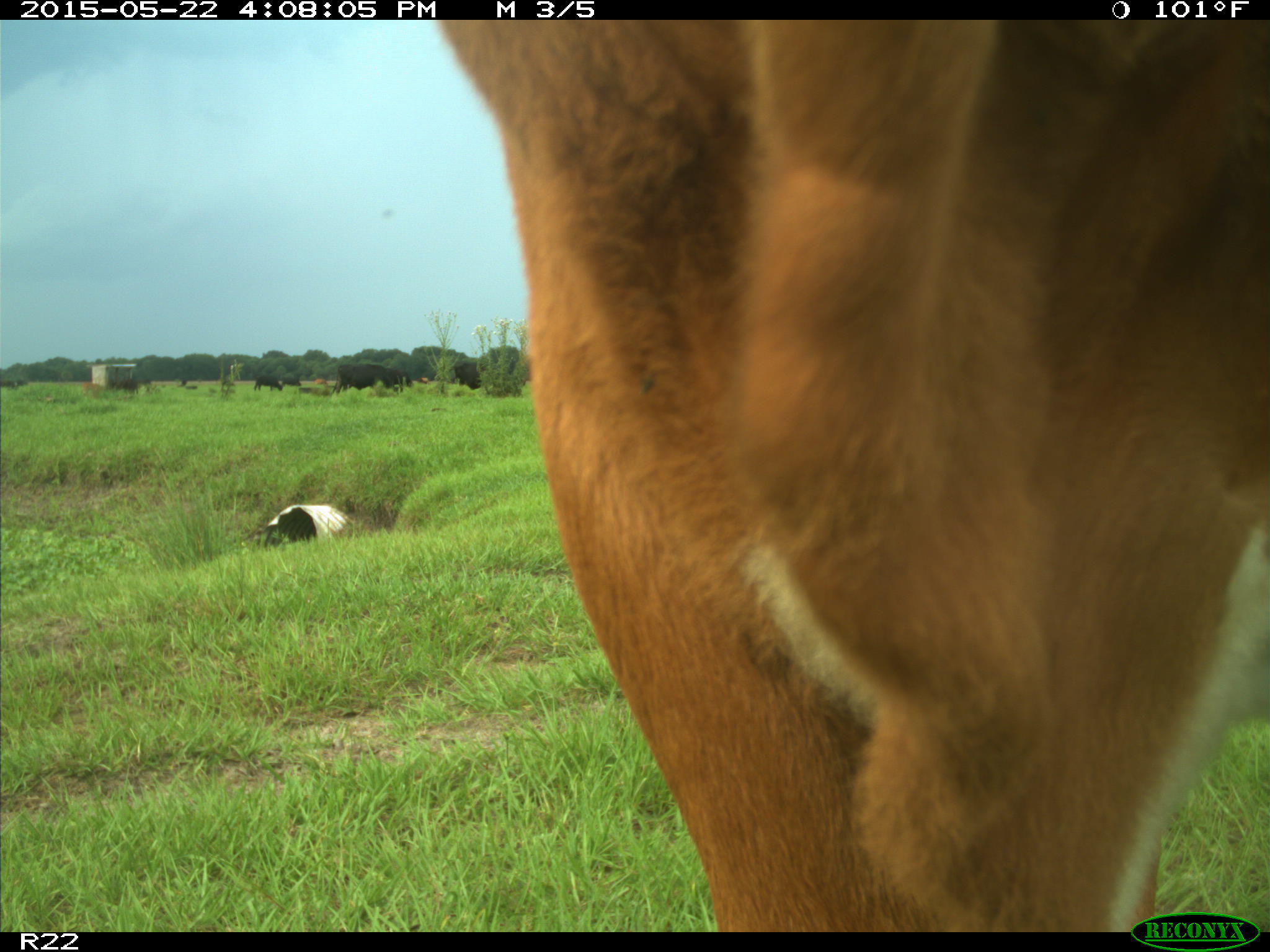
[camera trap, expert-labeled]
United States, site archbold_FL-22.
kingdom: Animalia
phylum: Chordata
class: Mammalia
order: Artiodactyla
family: Bovidae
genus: Bos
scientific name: Bos taurus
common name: domestic cow